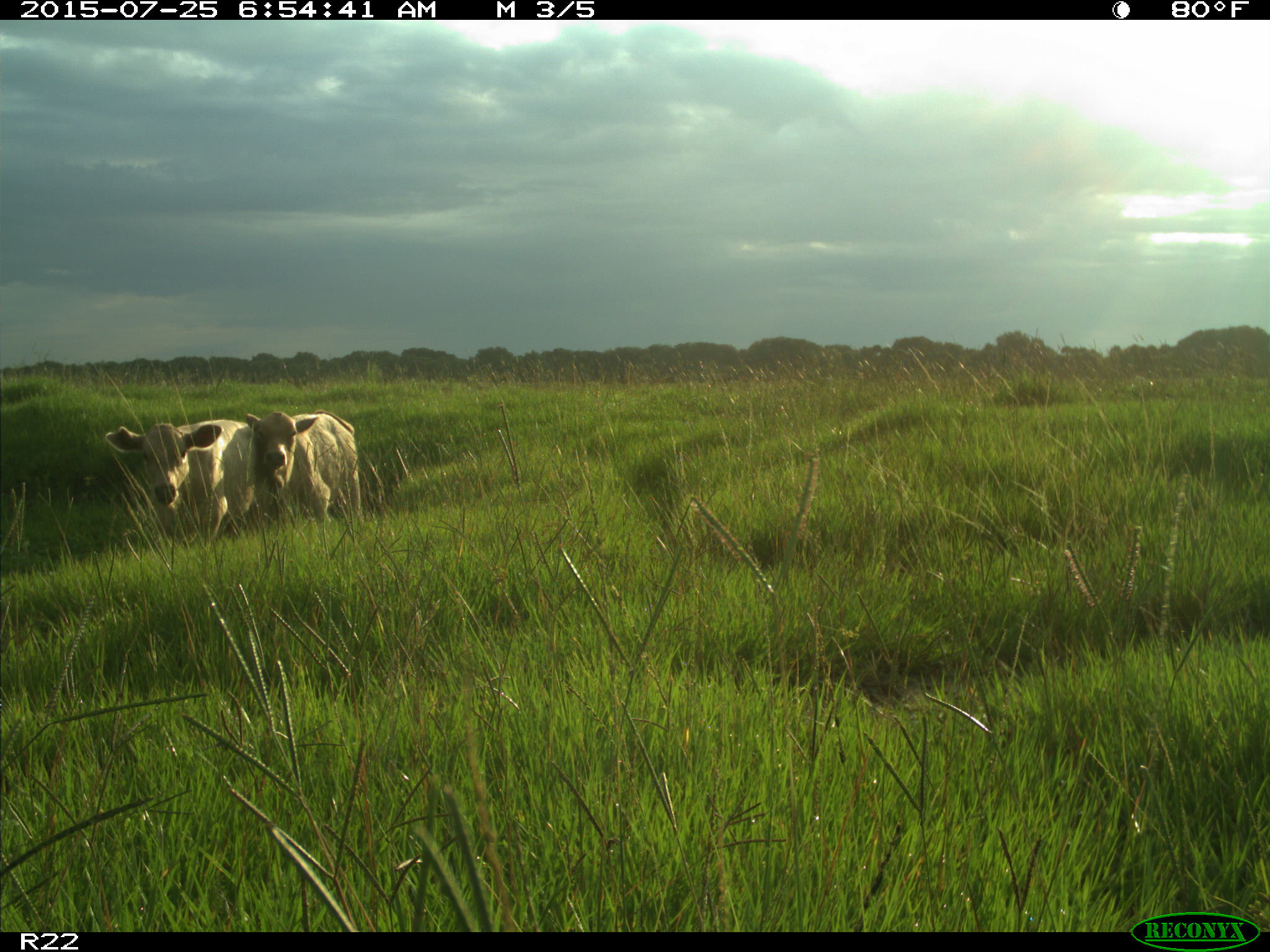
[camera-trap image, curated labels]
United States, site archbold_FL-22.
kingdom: Animalia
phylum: Chordata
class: Mammalia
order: Artiodactyla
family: Bovidae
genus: Bos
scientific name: Bos taurus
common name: domestic cow